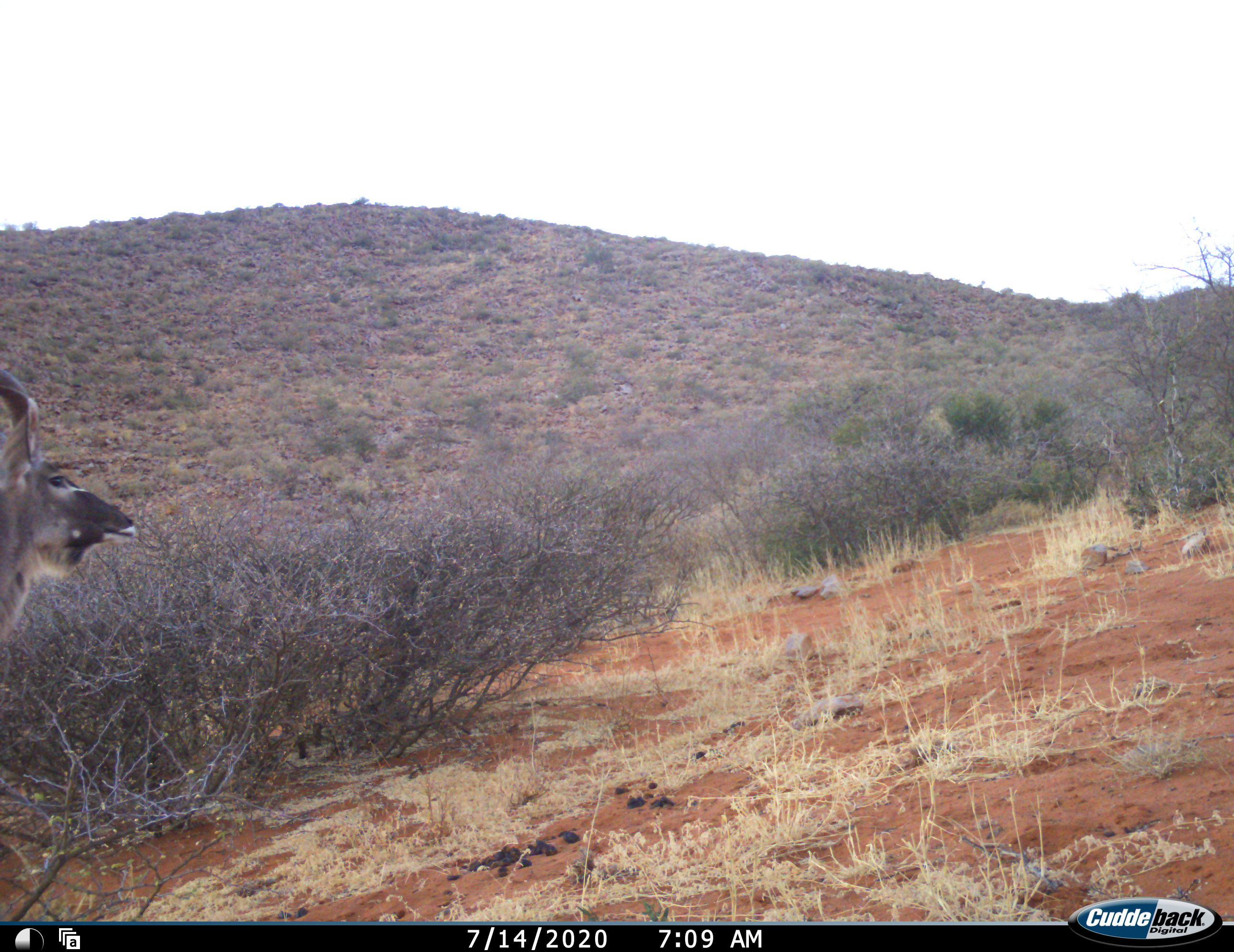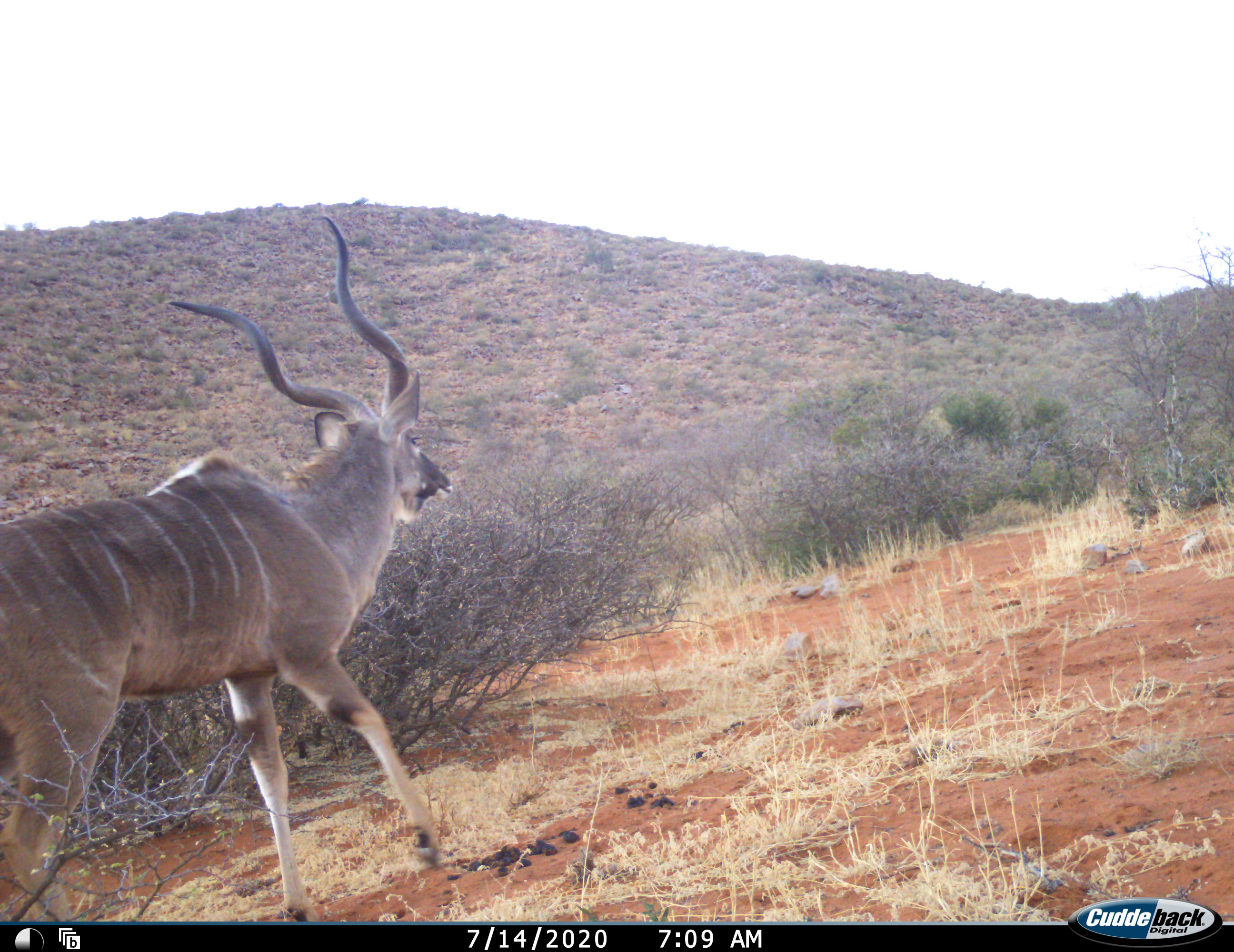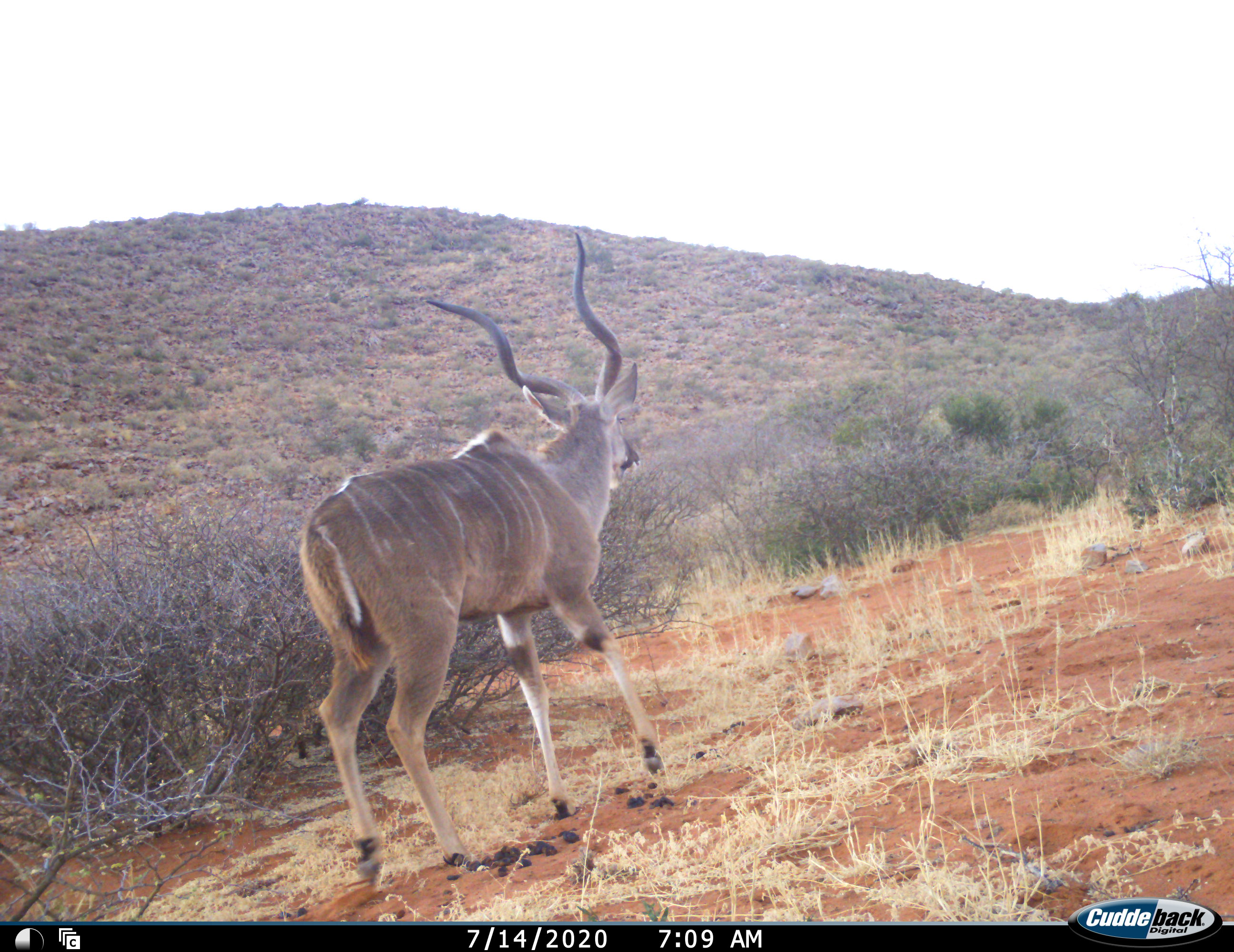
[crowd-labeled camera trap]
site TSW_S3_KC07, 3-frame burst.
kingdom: Animalia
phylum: Chordata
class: Mammalia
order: Artiodactyla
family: Bovidae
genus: Tragelaphus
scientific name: Tragelaphus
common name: kudu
Kudu (Tragelaphus), count 1. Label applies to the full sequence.